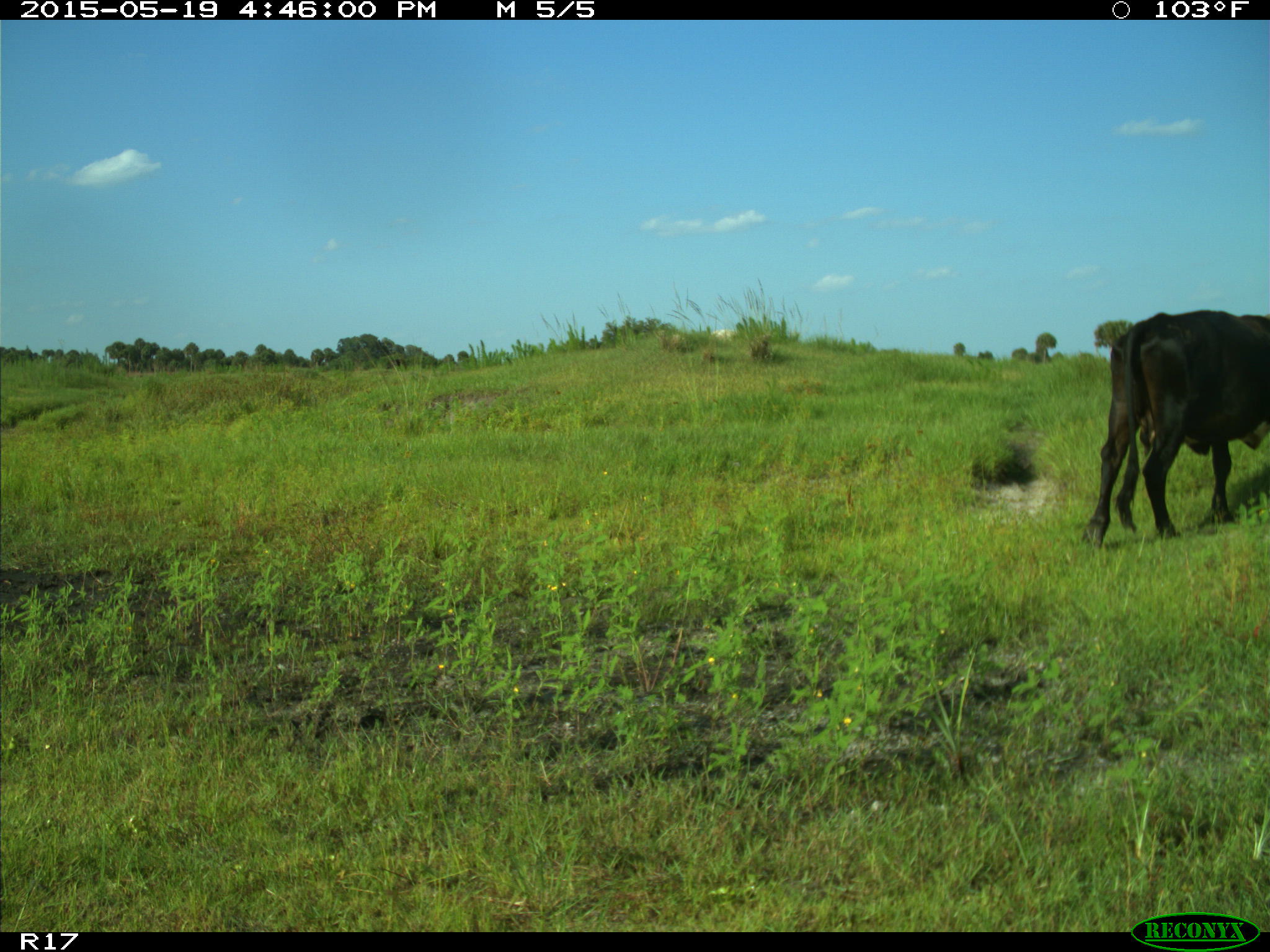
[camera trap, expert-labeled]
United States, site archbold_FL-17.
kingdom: Animalia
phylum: Chordata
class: Mammalia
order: Artiodactyla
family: Bovidae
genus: Bos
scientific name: Bos taurus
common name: domestic cow